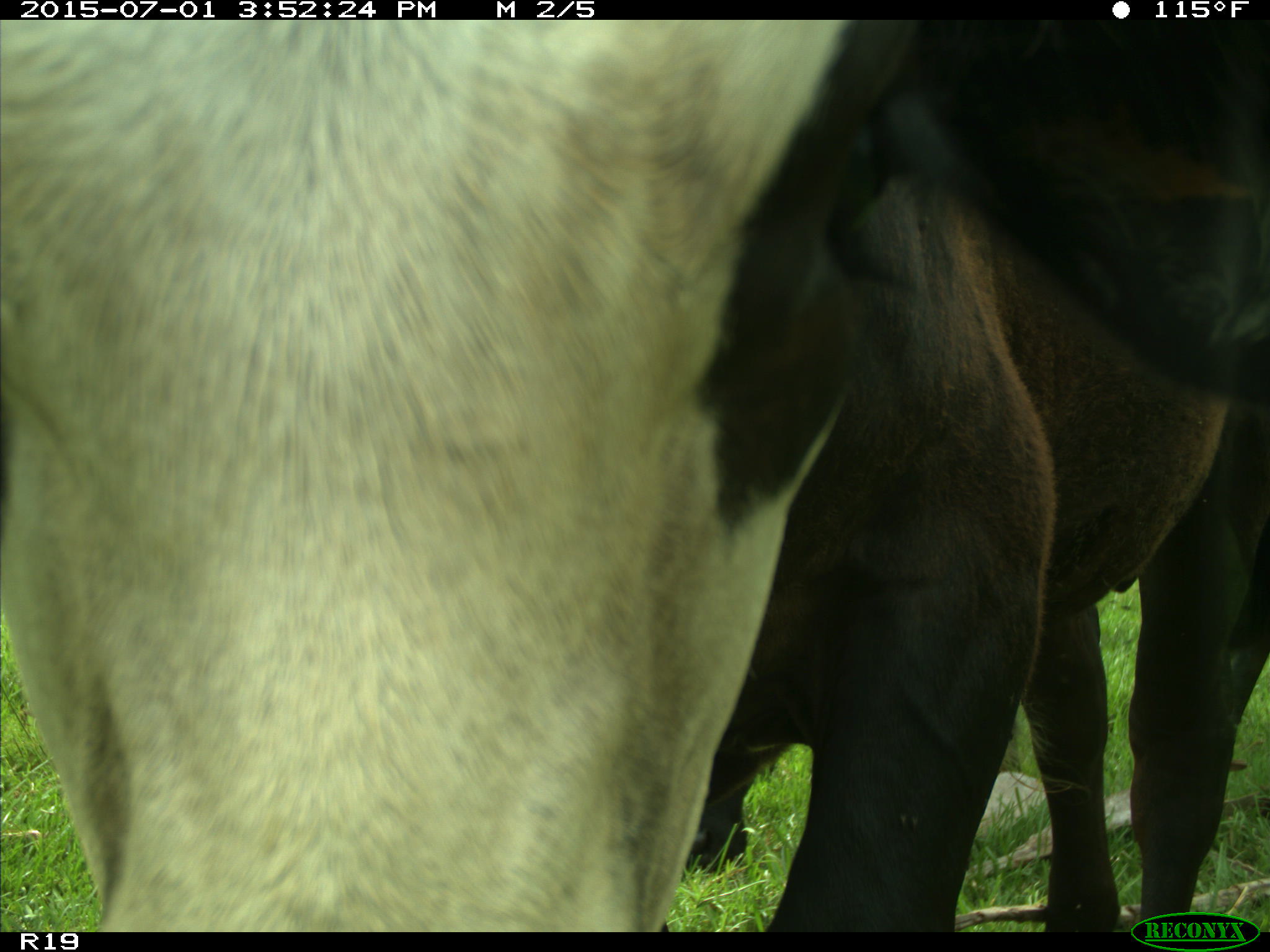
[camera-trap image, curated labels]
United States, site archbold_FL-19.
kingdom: Animalia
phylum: Chordata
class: Mammalia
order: Artiodactyla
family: Bovidae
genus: Bos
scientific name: Bos taurus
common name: domestic cow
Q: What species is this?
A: Bos taurus (domestic cow).